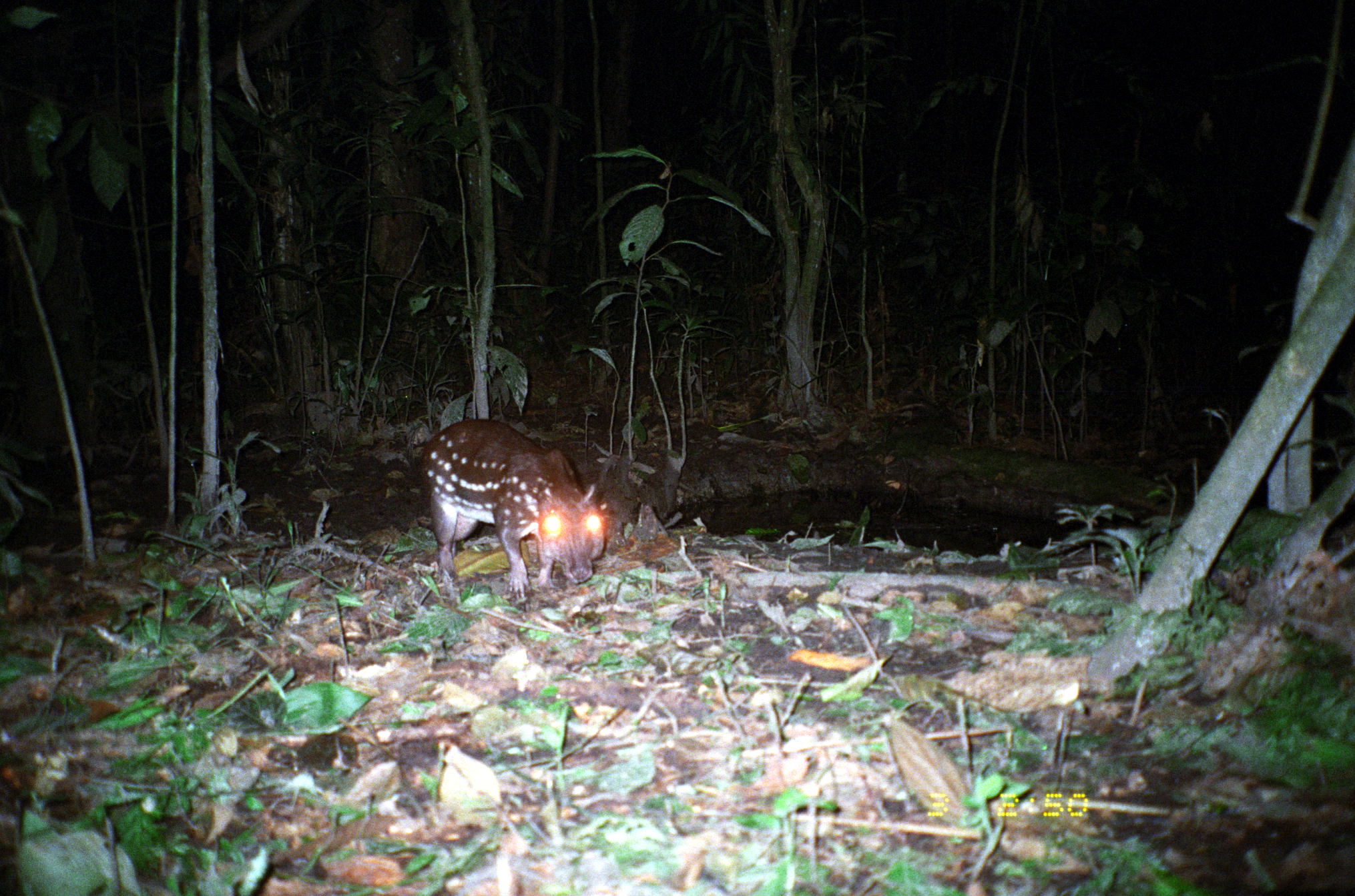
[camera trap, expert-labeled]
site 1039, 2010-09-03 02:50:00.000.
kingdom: Animalia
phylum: Chordata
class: Mammalia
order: Rodentia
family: Cuniculidae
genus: Cuniculus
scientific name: Cuniculus paca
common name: spotted paca